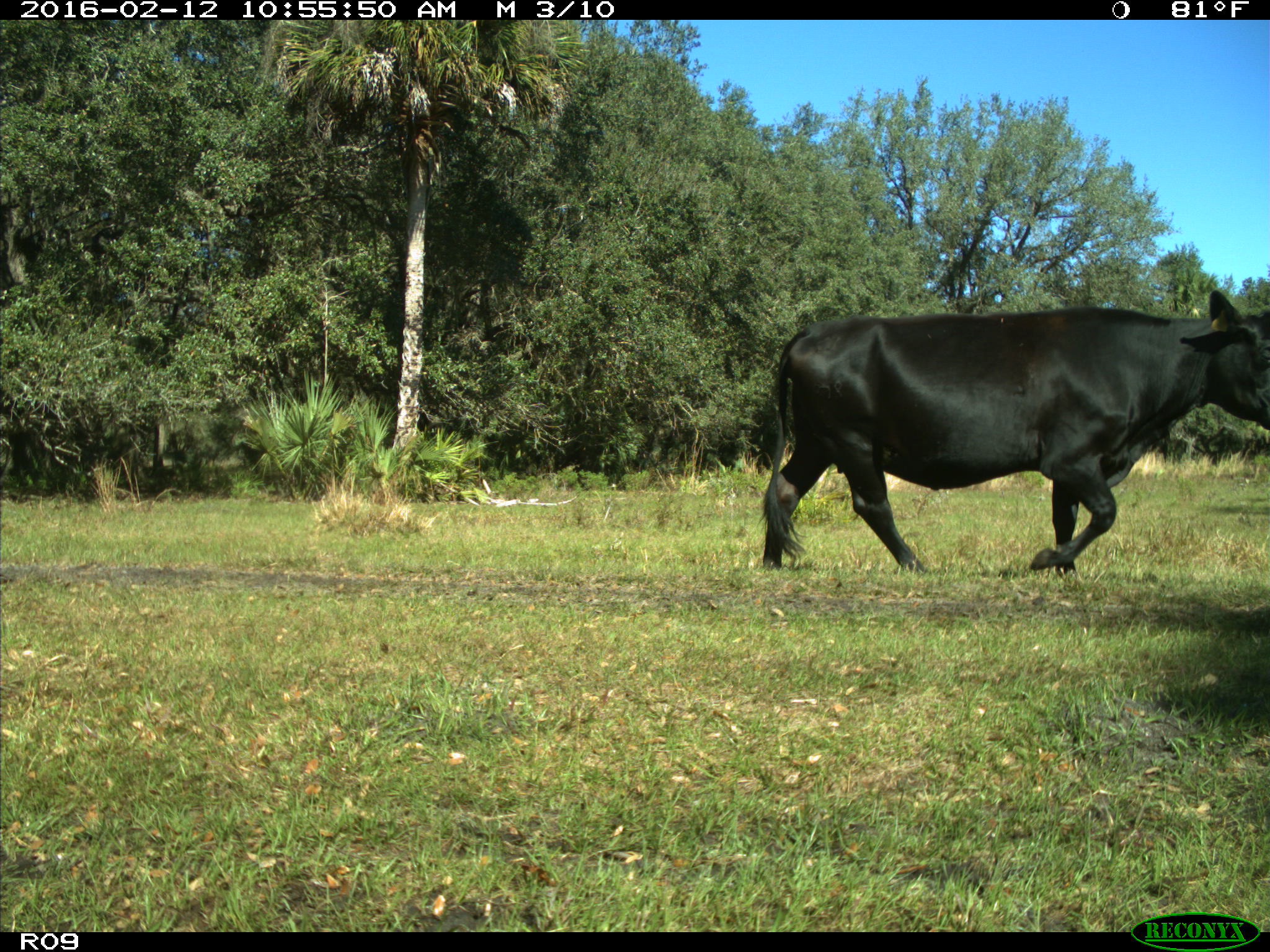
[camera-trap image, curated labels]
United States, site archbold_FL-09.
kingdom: Animalia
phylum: Chordata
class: Mammalia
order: Artiodactyla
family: Bovidae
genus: Bos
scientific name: Bos taurus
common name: domestic cow